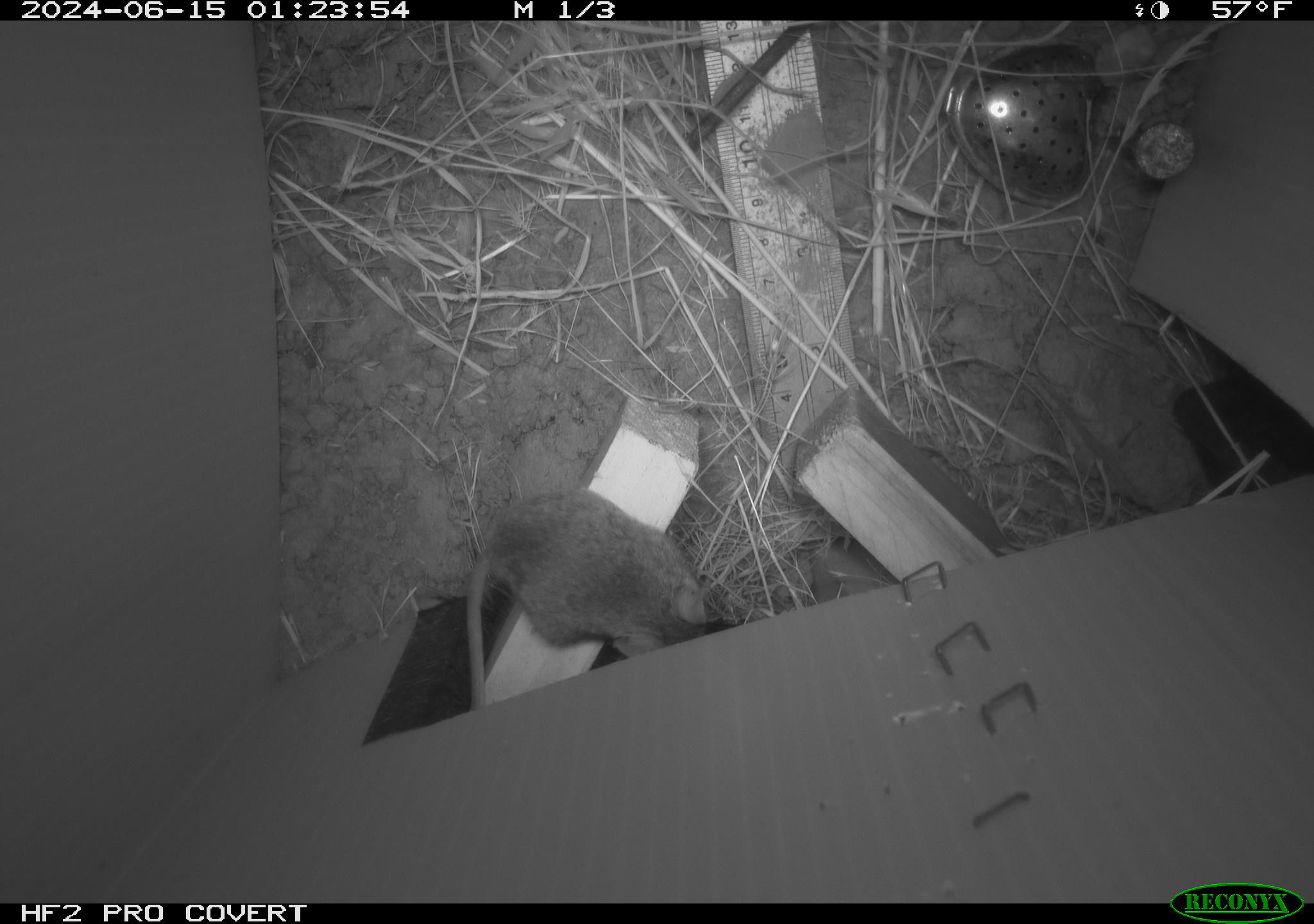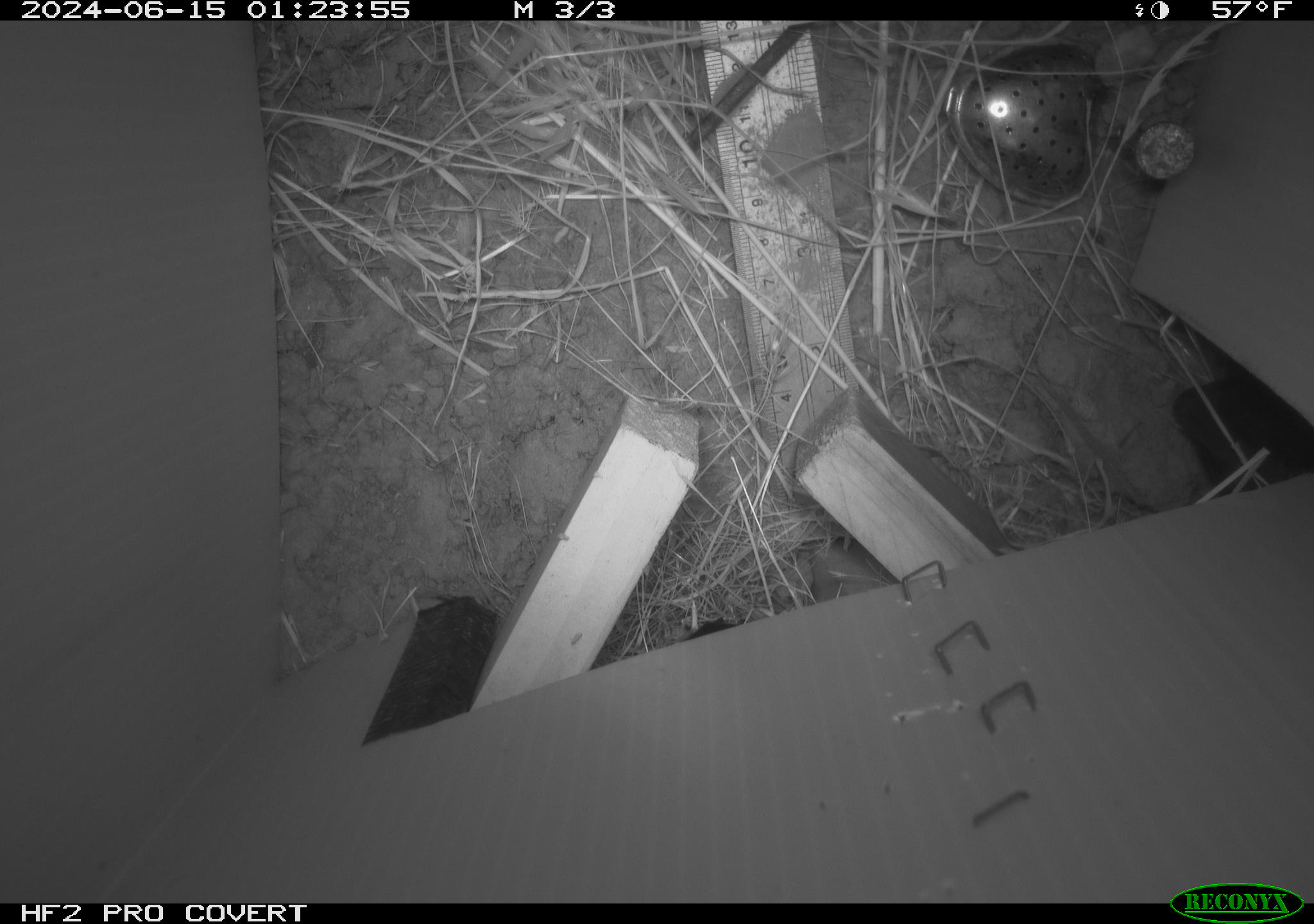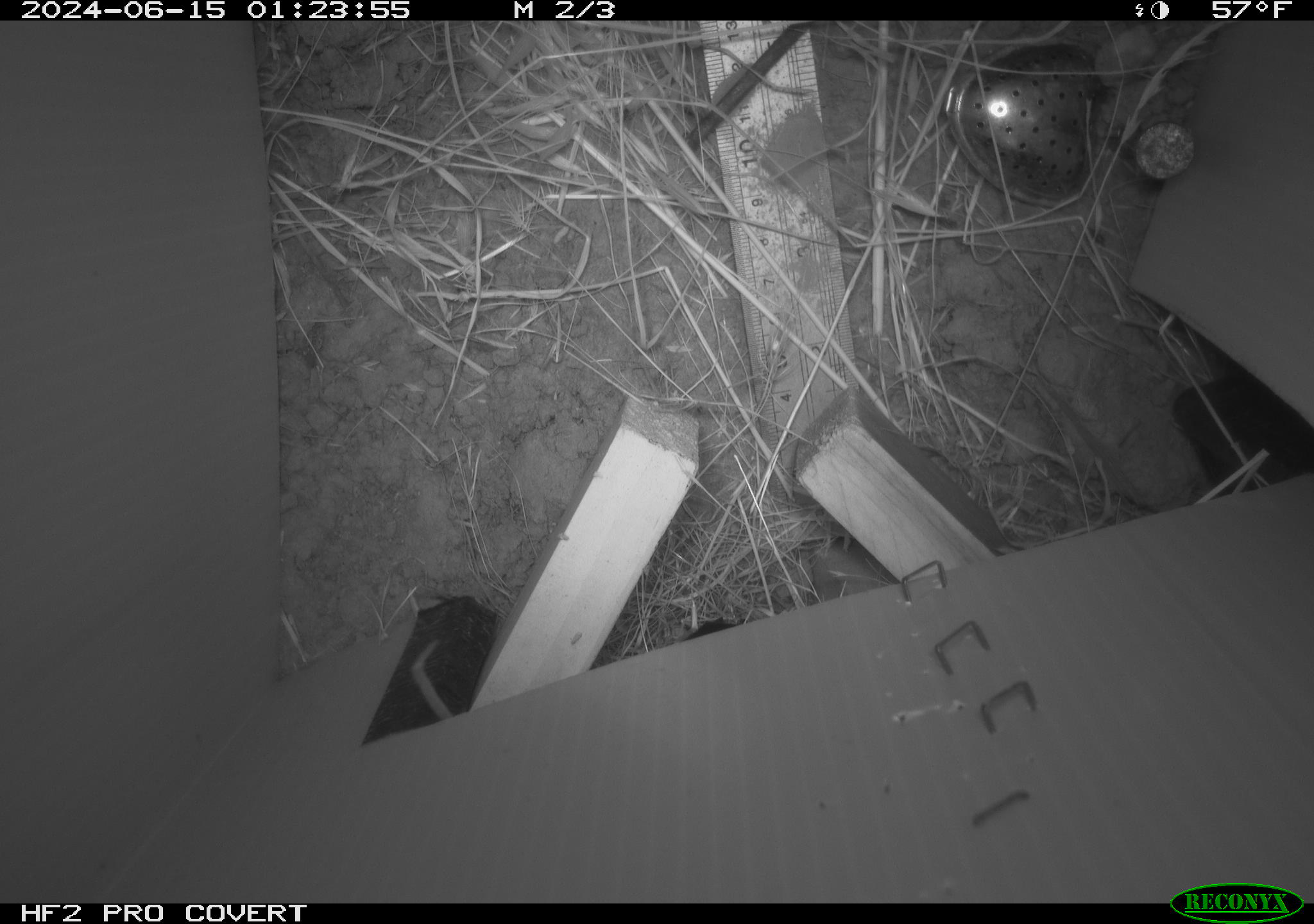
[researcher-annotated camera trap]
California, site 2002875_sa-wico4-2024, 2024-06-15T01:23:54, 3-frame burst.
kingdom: Animalia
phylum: Chordata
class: Mammalia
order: Rodentia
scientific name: Rodentia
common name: rodent